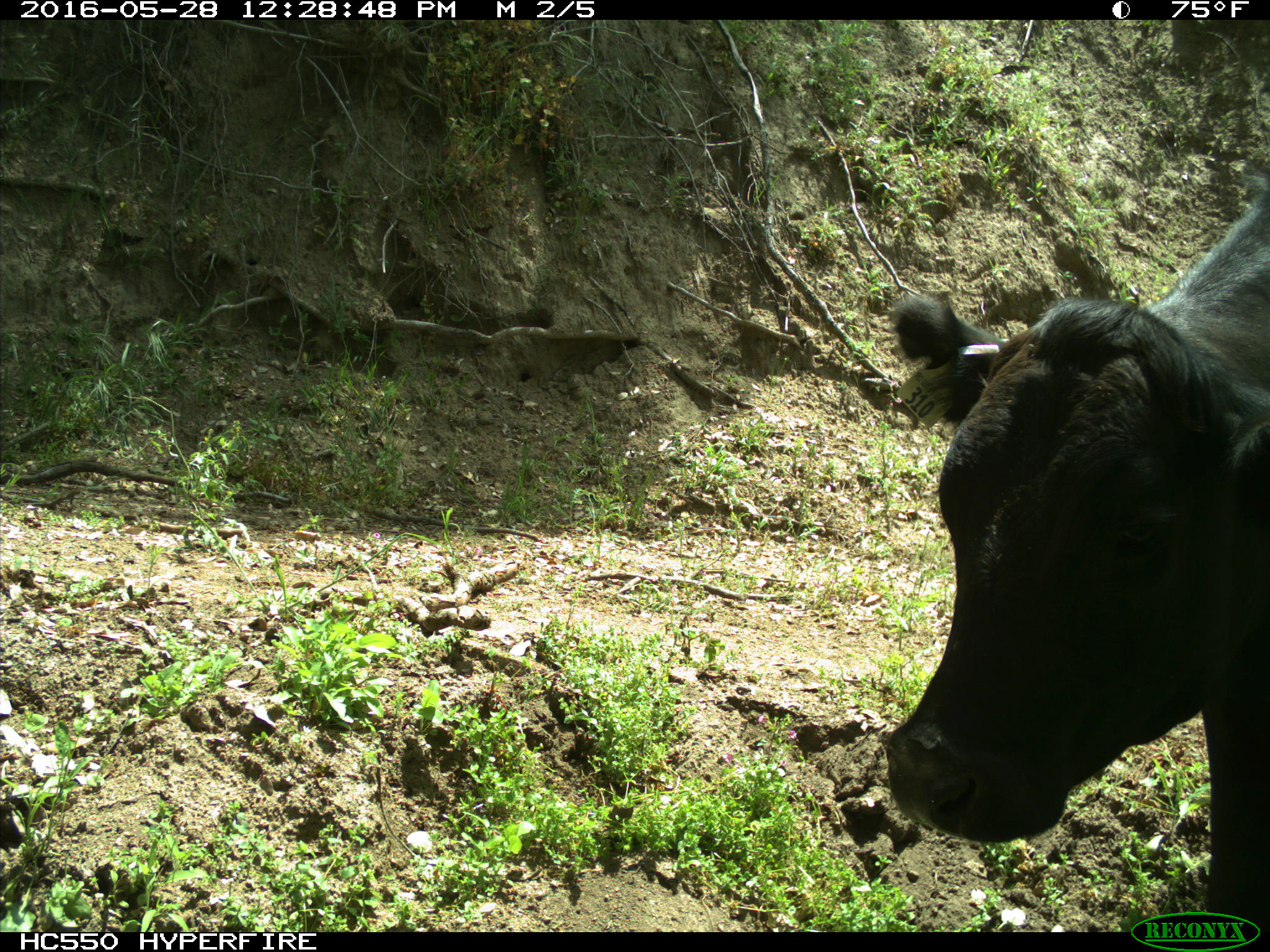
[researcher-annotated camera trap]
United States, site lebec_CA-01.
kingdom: Animalia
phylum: Chordata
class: Mammalia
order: Artiodactyla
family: Bovidae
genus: Bos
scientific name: Bos taurus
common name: domestic cow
Bos taurus (domestic cow).